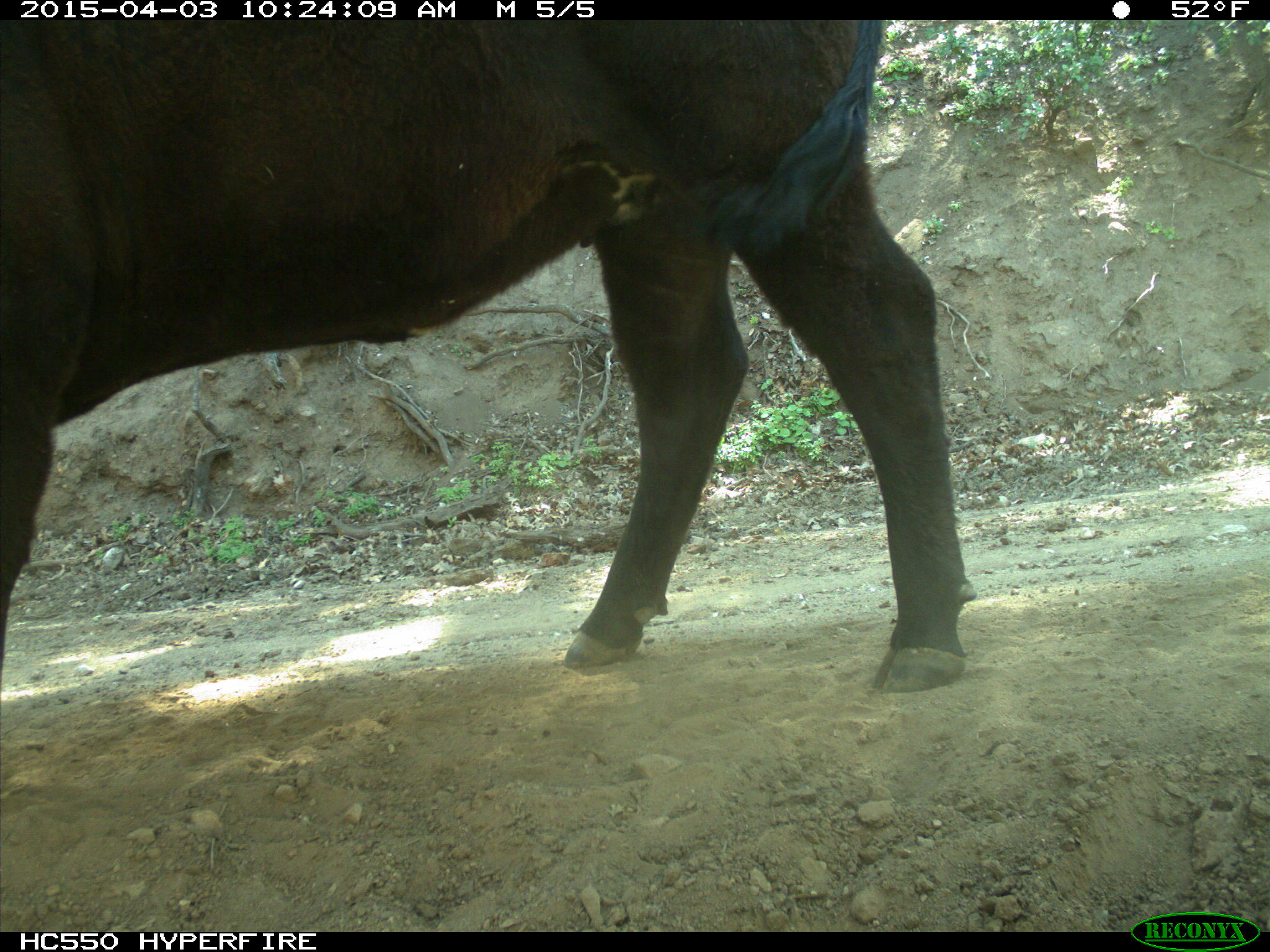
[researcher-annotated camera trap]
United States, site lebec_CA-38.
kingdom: Animalia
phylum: Chordata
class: Mammalia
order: Artiodactyla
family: Bovidae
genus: Bos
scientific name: Bos taurus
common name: domestic cow